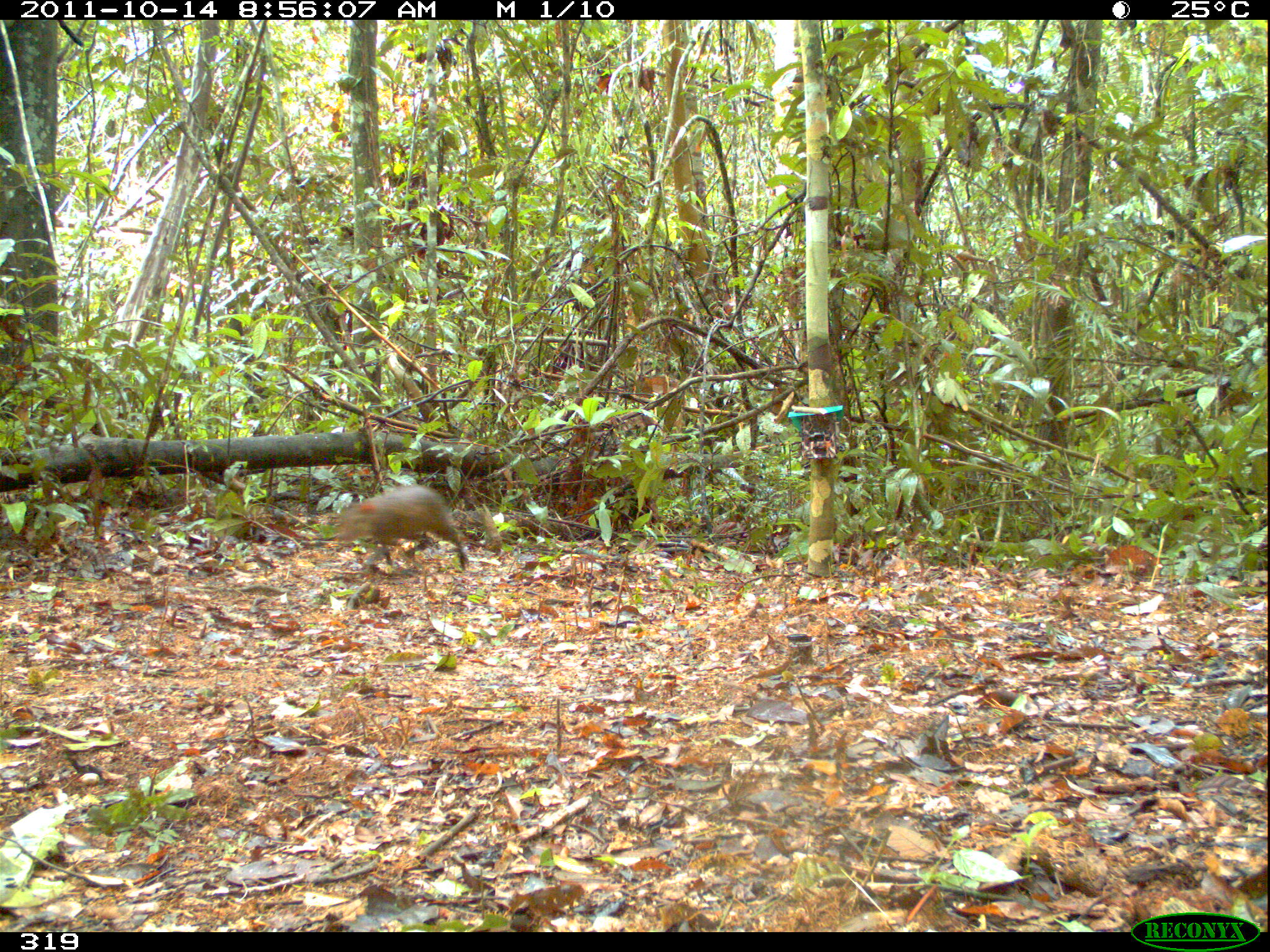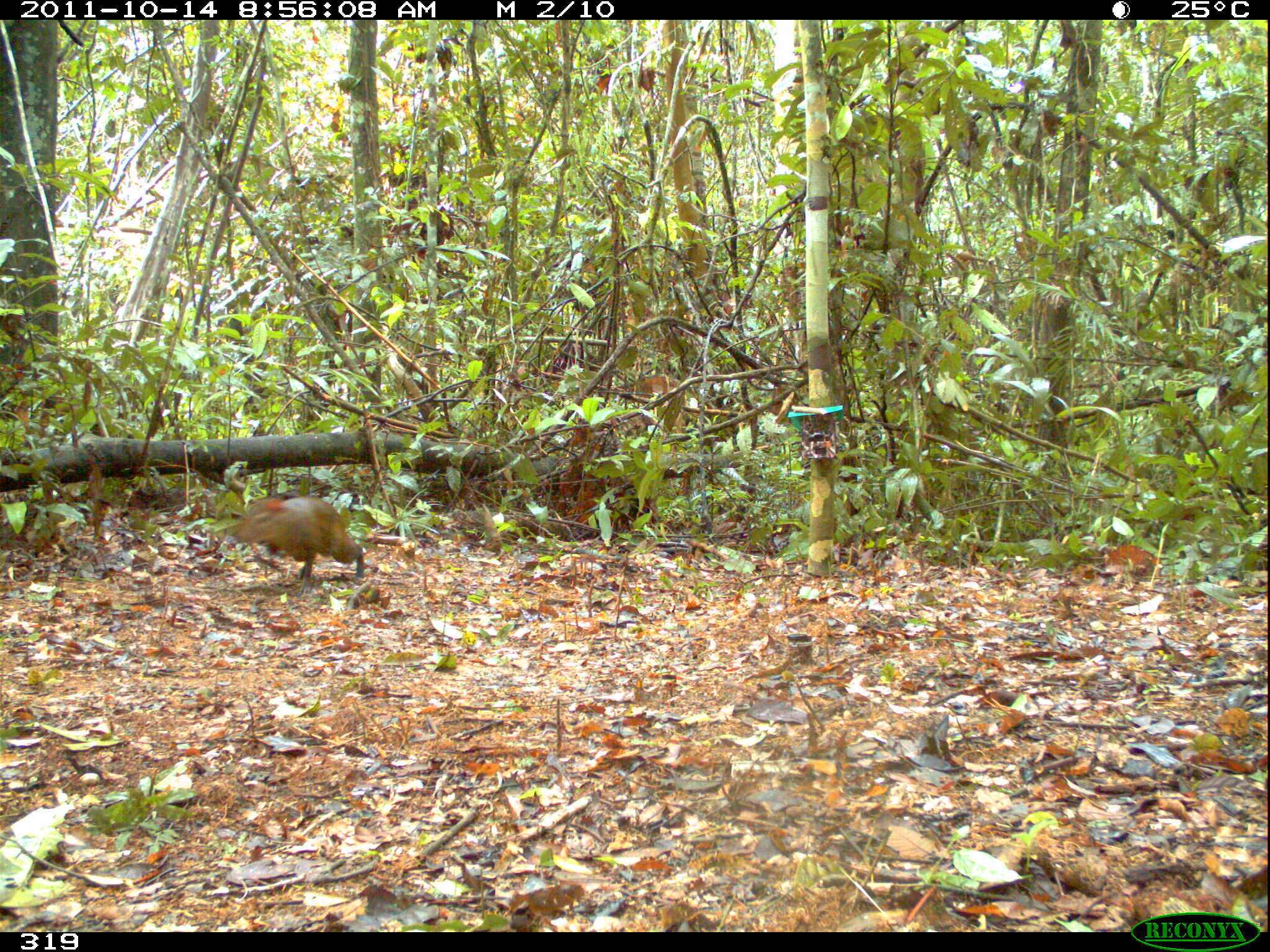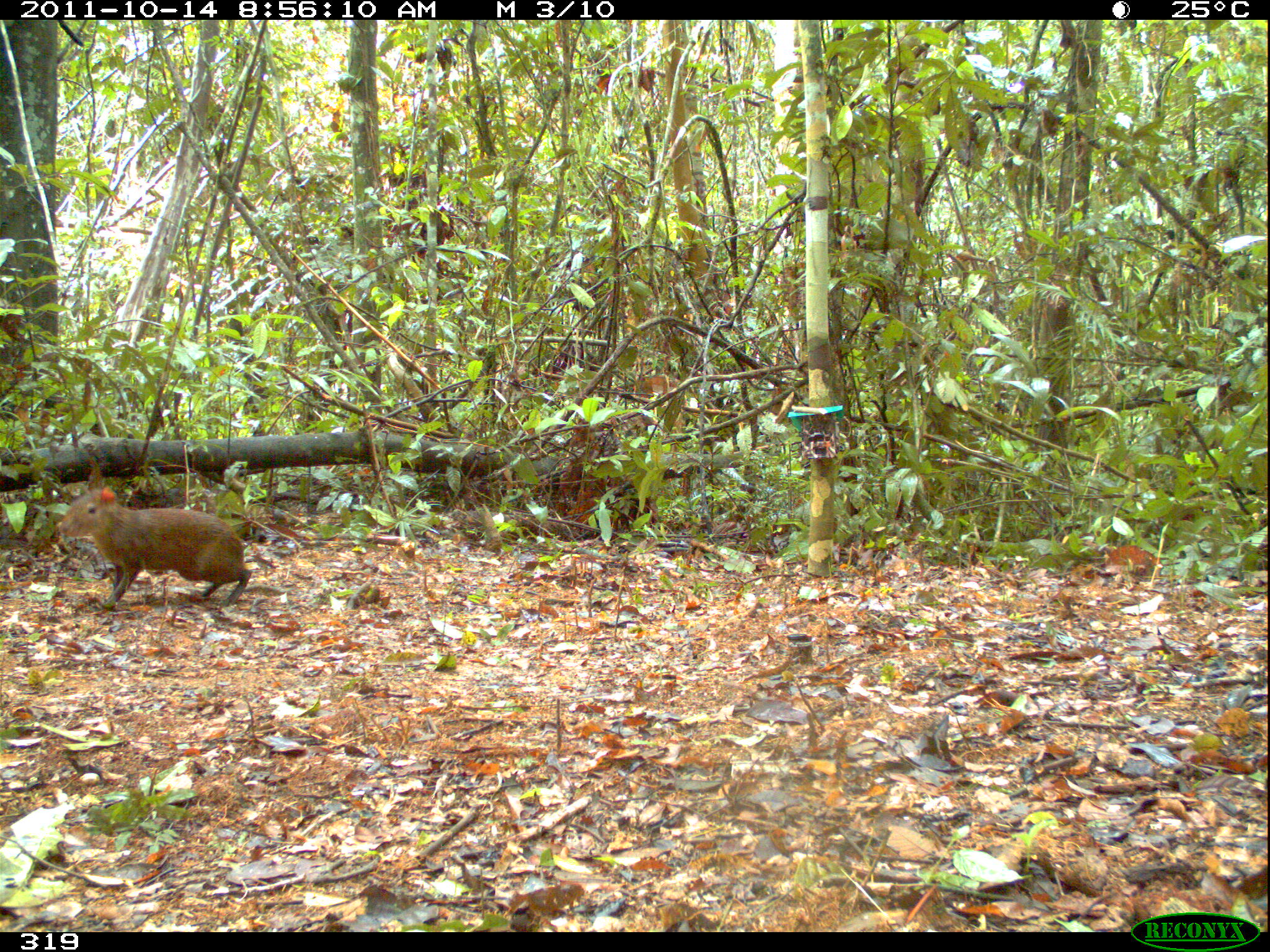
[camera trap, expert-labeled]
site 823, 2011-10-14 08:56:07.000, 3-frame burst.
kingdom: Animalia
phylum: Chordata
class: Mammalia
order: Rodentia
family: Dasyproctidae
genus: Dasyprocta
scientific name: Dasyprocta punctata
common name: central american agouti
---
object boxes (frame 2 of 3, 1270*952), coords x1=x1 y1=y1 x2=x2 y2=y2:
dasyprocta punctata: x1=238 y1=497 x2=364 y2=596